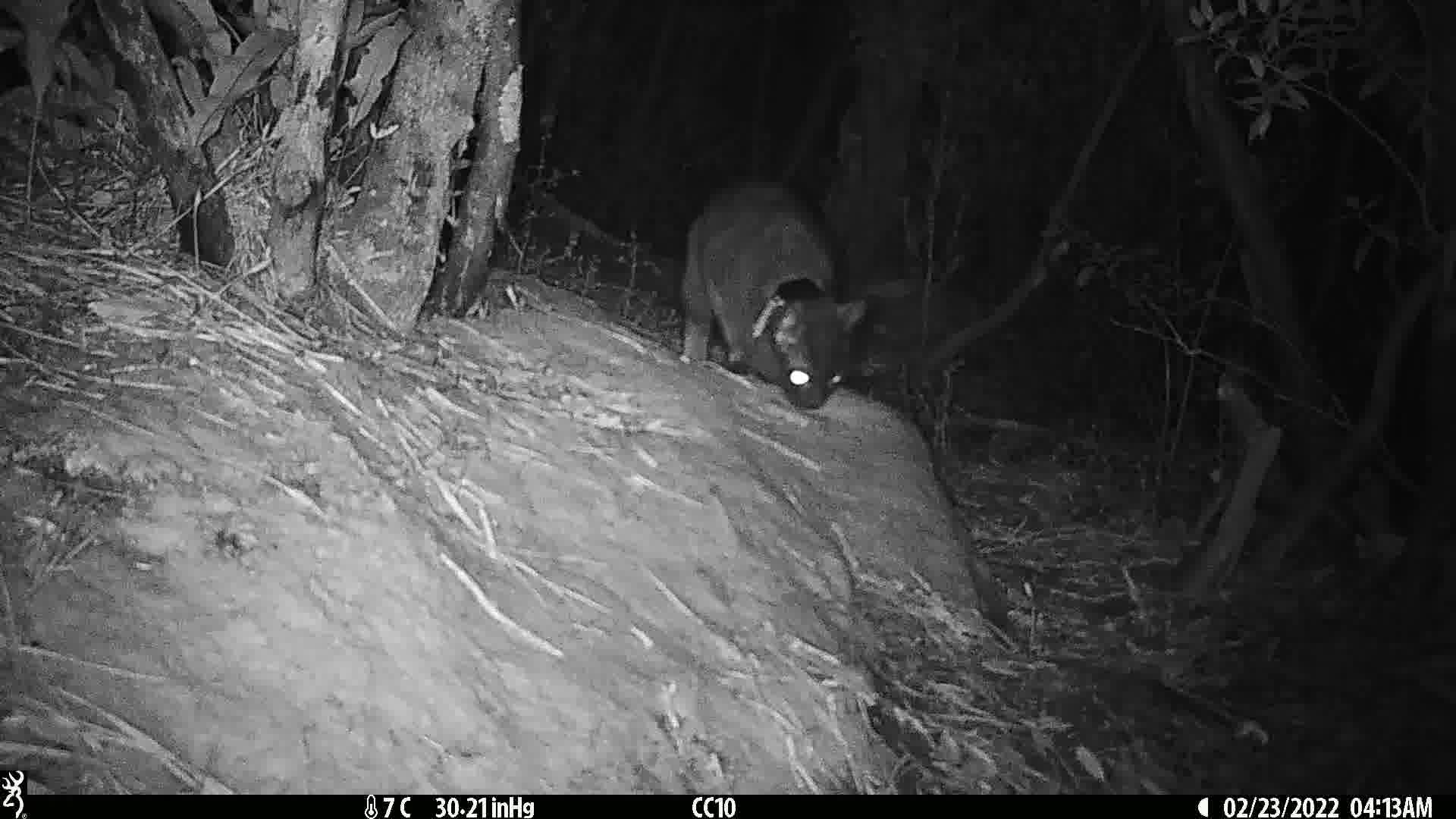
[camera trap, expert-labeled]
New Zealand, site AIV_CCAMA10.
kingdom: Animalia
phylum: Chordata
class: Mammalia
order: Carnivora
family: Felidae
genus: Felis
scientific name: Felis catus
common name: domestic cat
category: cat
Cat (domestic cat) (Felis catus).